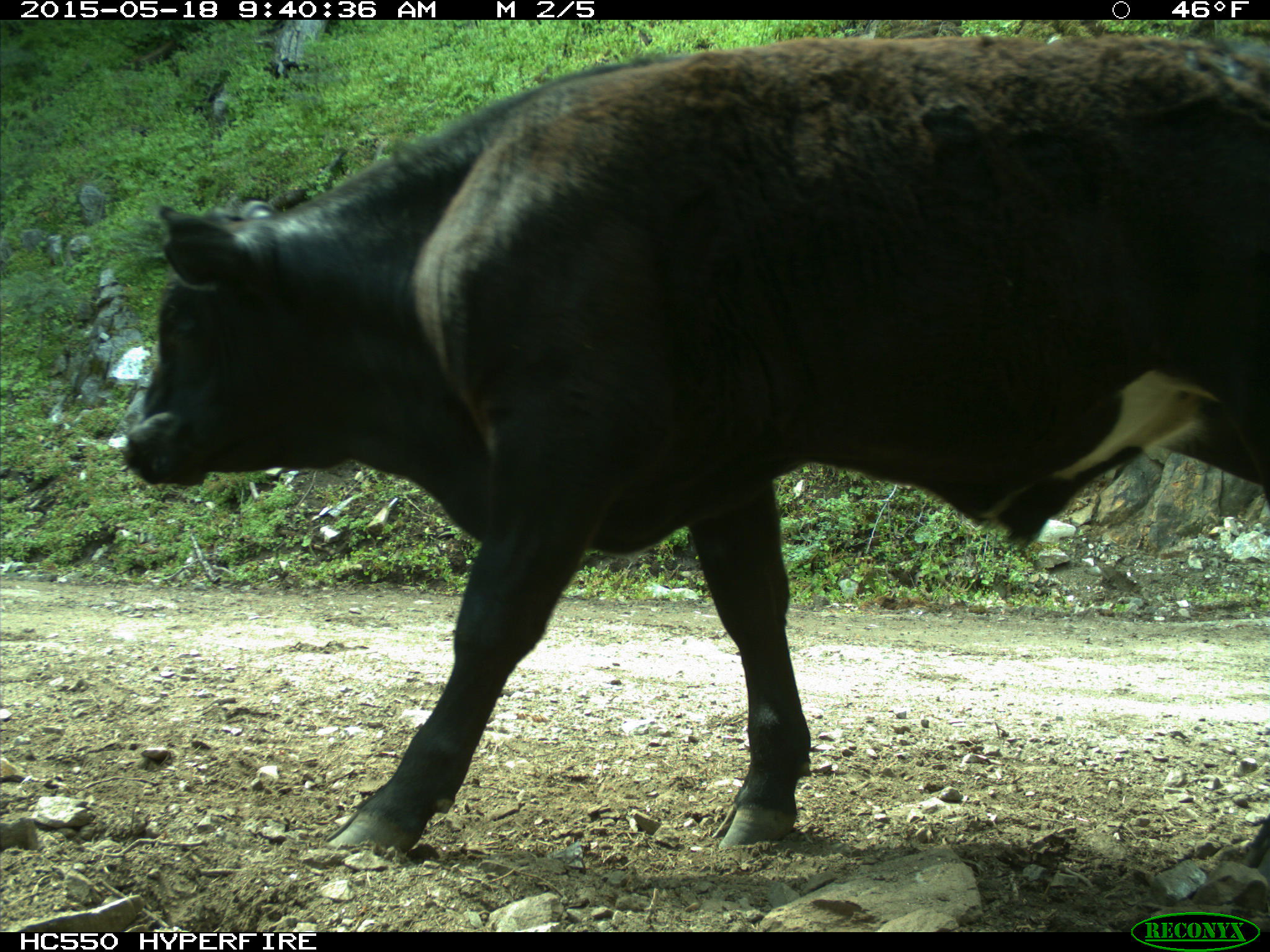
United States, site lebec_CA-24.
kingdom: Animalia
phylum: Chordata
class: Mammalia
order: Artiodactyla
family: Bovidae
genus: Bos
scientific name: Bos taurus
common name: domestic cow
Bos taurus (domestic cow).